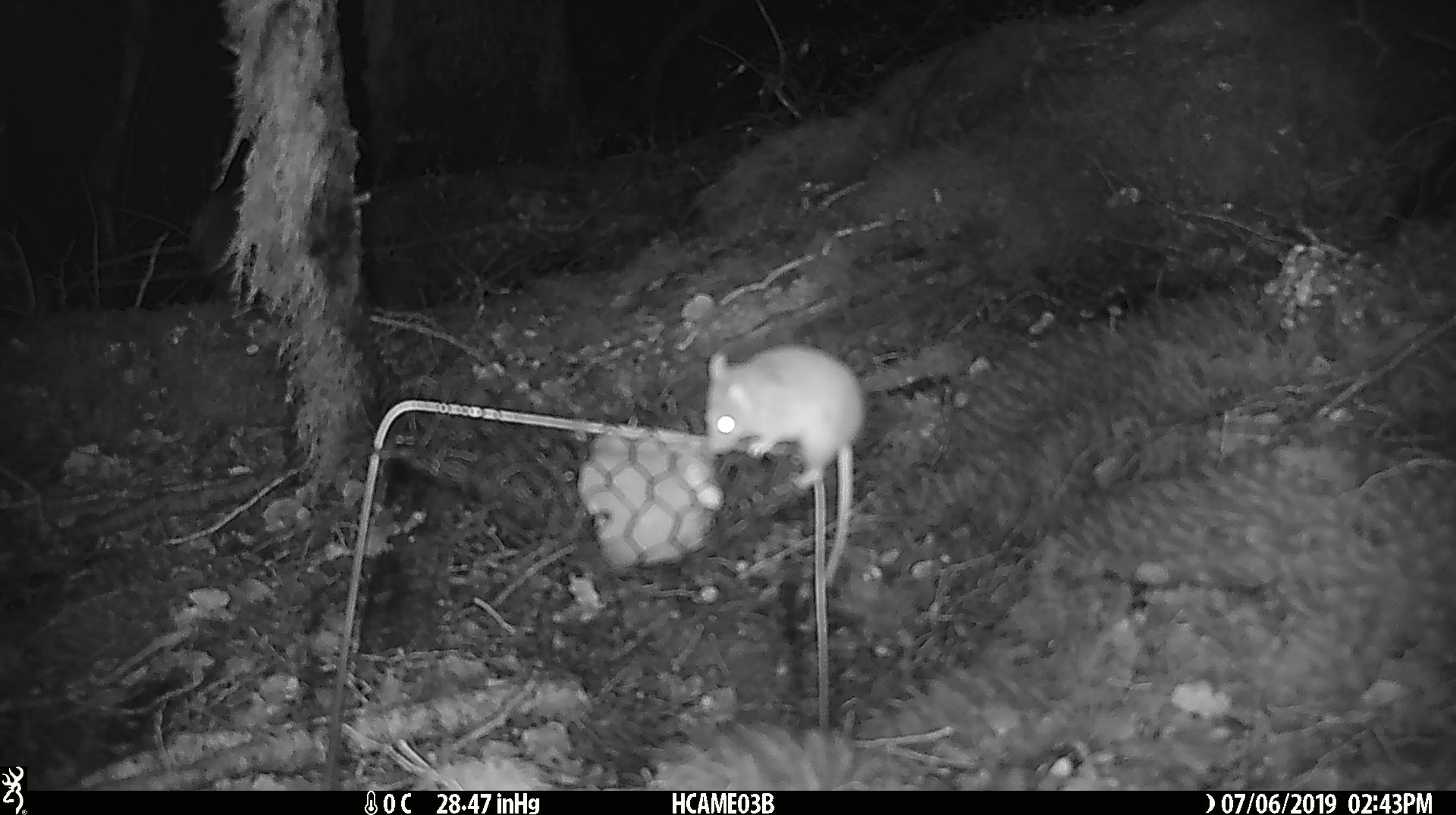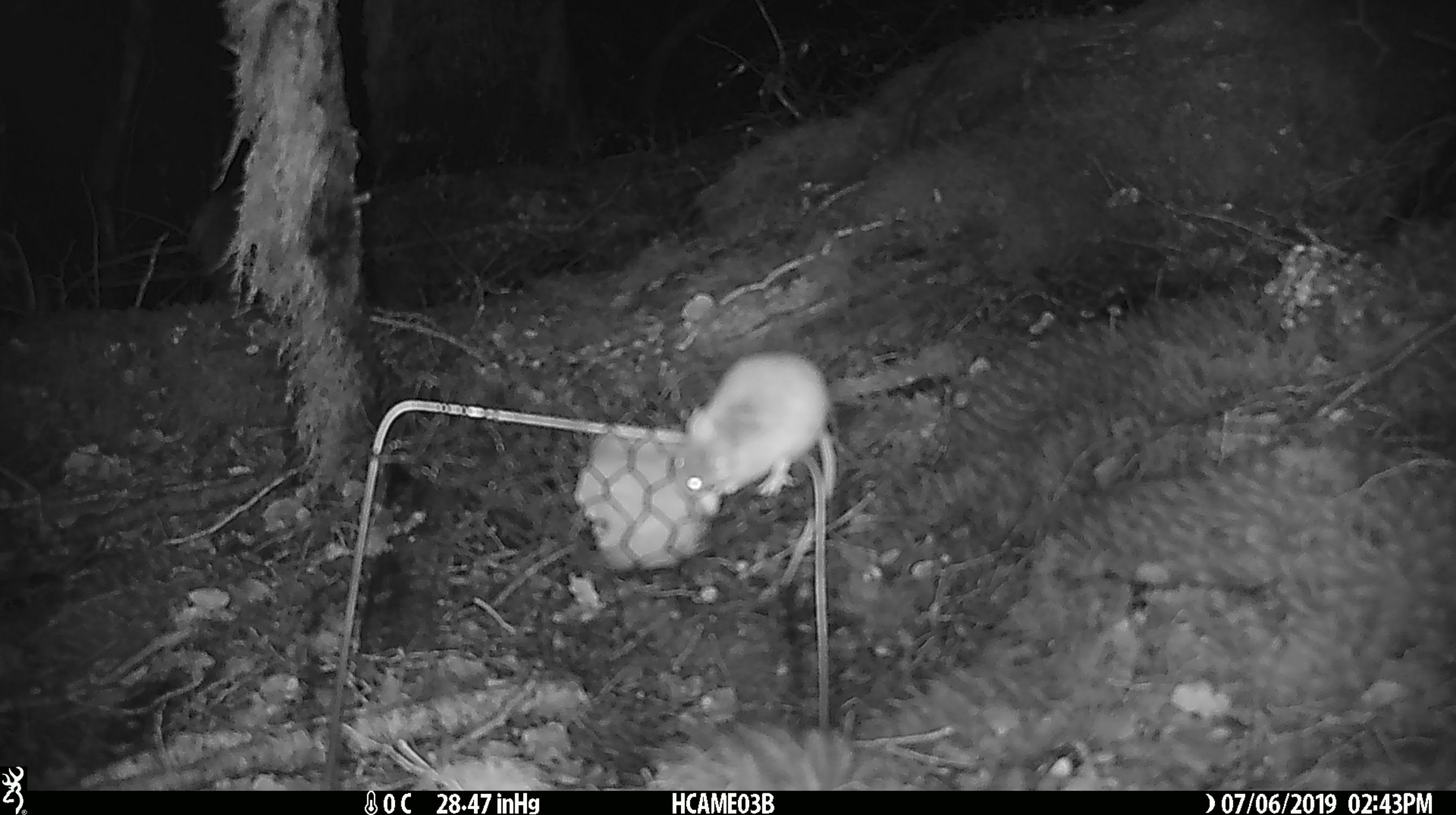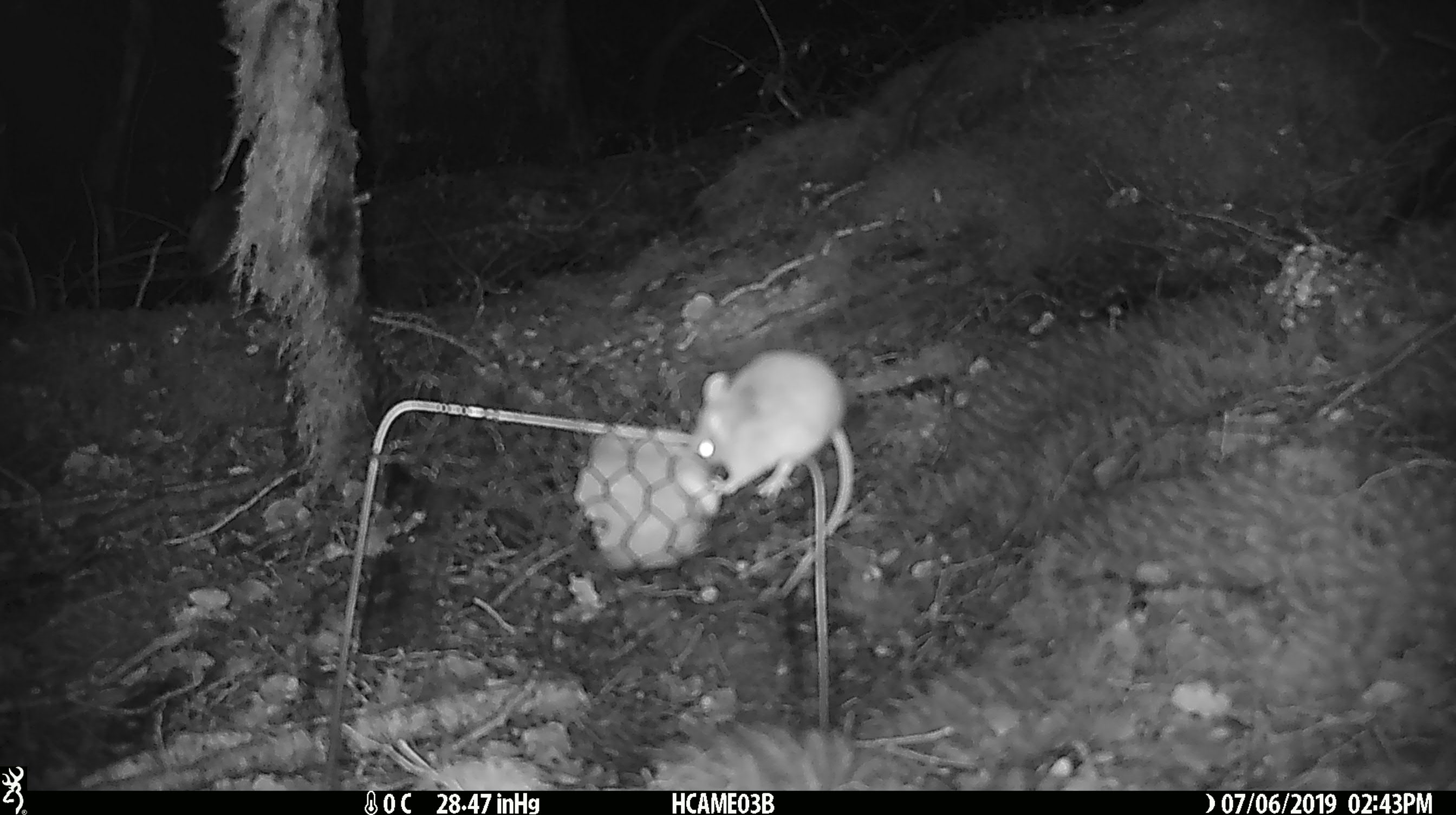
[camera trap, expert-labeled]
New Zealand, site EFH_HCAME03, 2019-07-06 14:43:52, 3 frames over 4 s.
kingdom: Animalia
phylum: Chordata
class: Mammalia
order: Rodentia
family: Muridae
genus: Mus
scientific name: Mus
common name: mouse